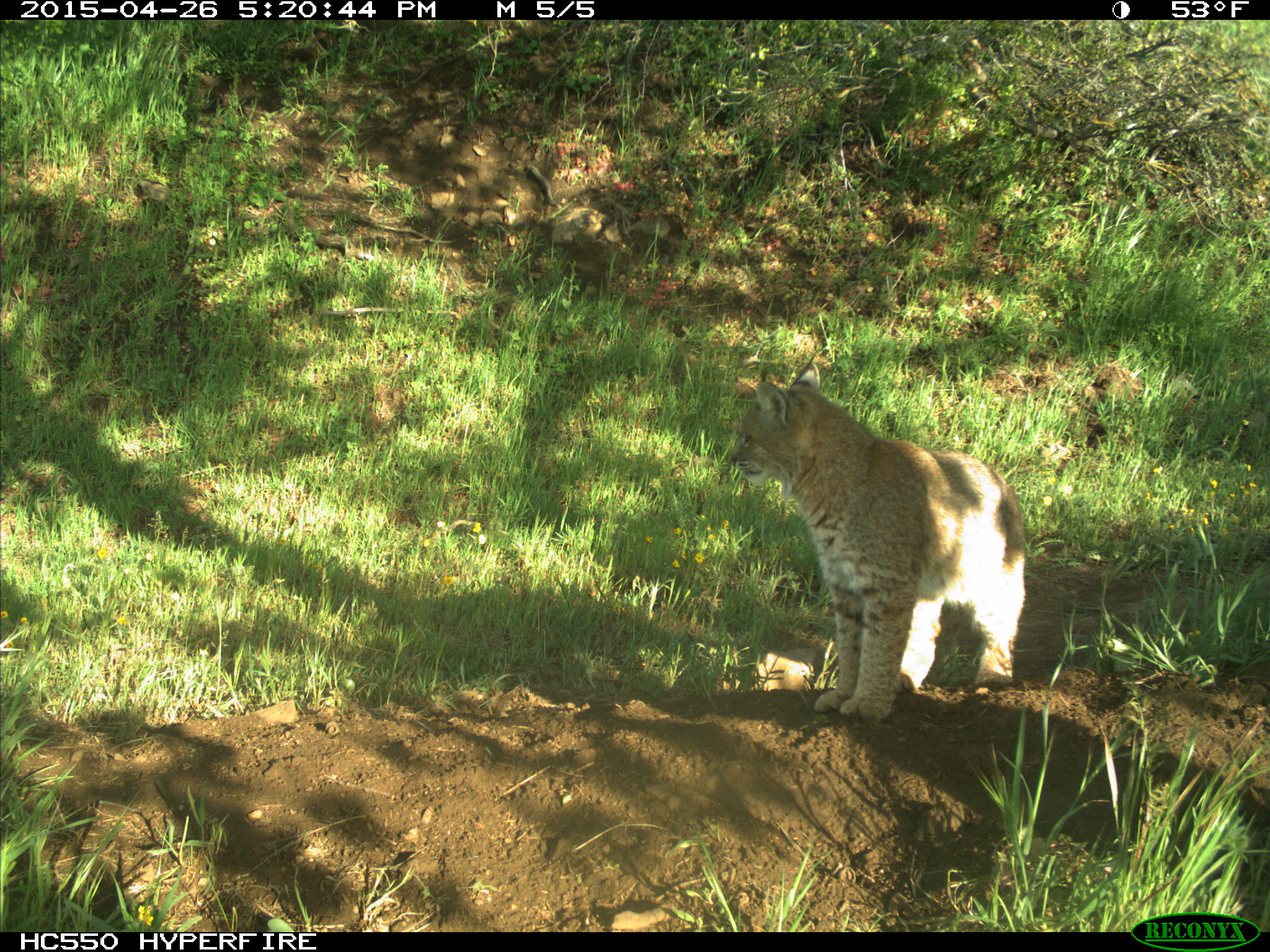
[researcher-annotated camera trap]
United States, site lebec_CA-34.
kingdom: Animalia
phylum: Chordata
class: Mammalia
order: Carnivora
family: Felidae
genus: Lynx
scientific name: Lynx rufus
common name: bobcat